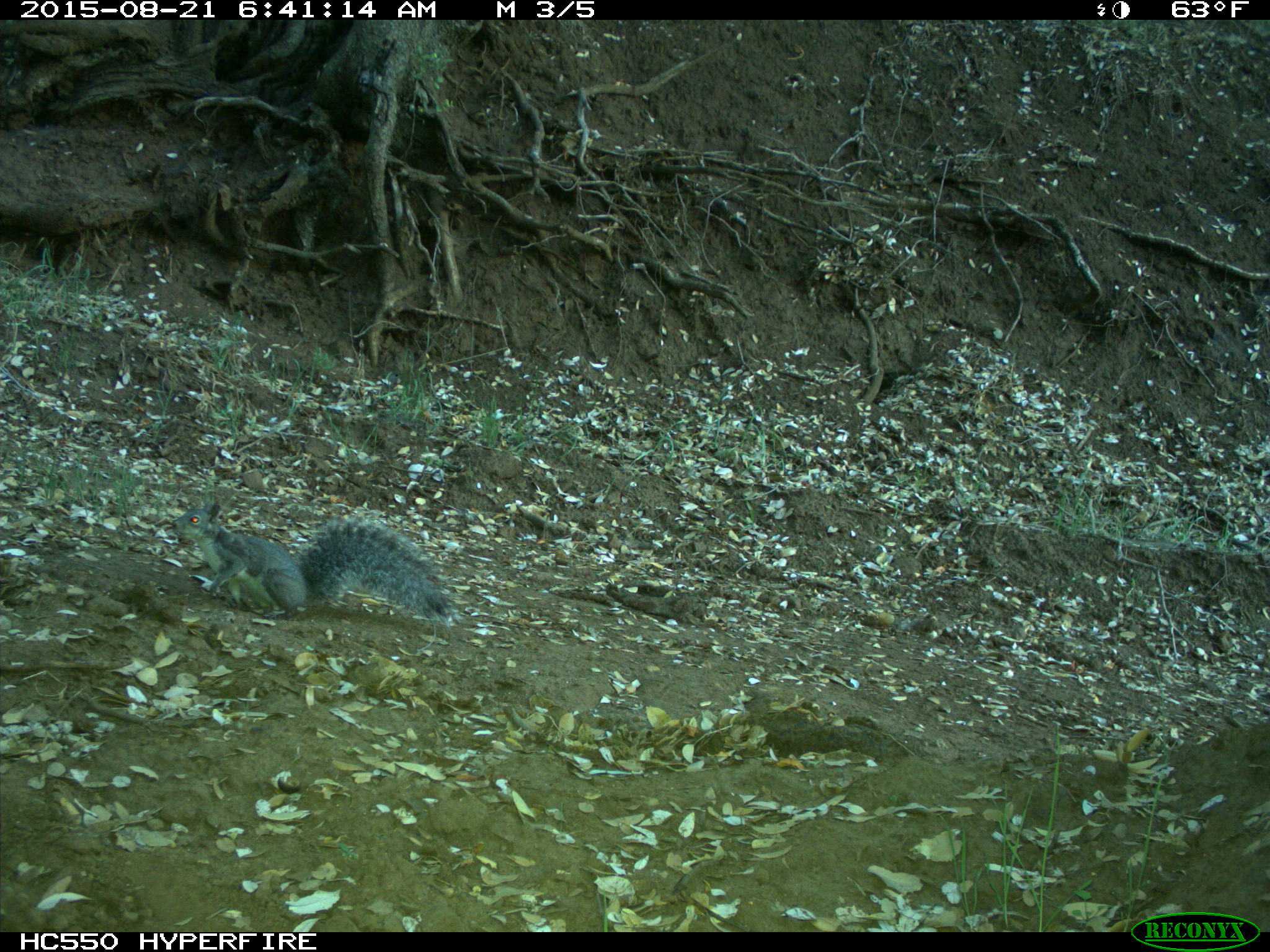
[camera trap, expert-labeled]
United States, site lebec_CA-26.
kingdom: Animalia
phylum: Chordata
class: Mammalia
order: Rodentia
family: Sciuridae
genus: Sciurus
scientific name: Sciurus carolinensis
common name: eastern gray squirrel